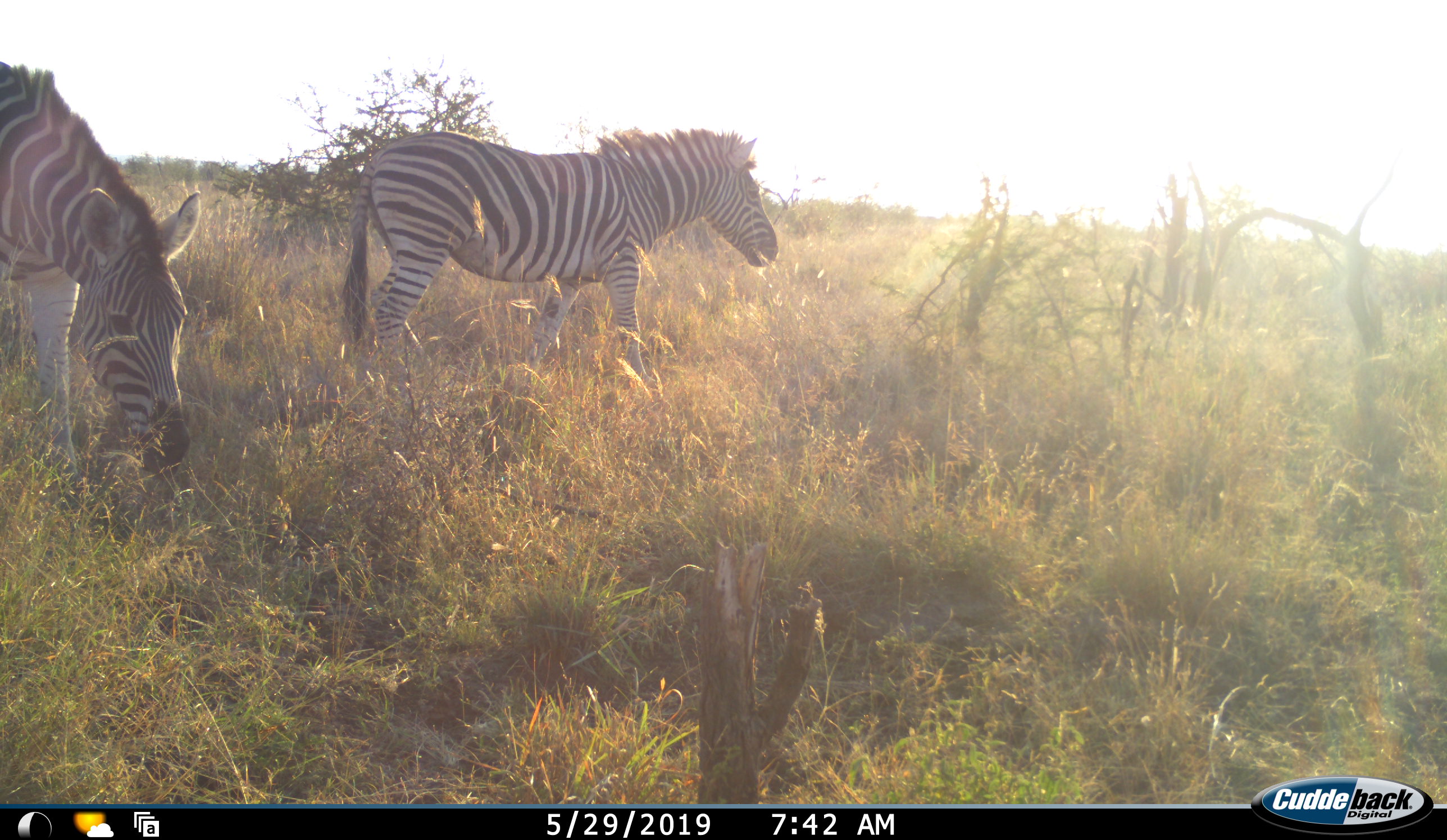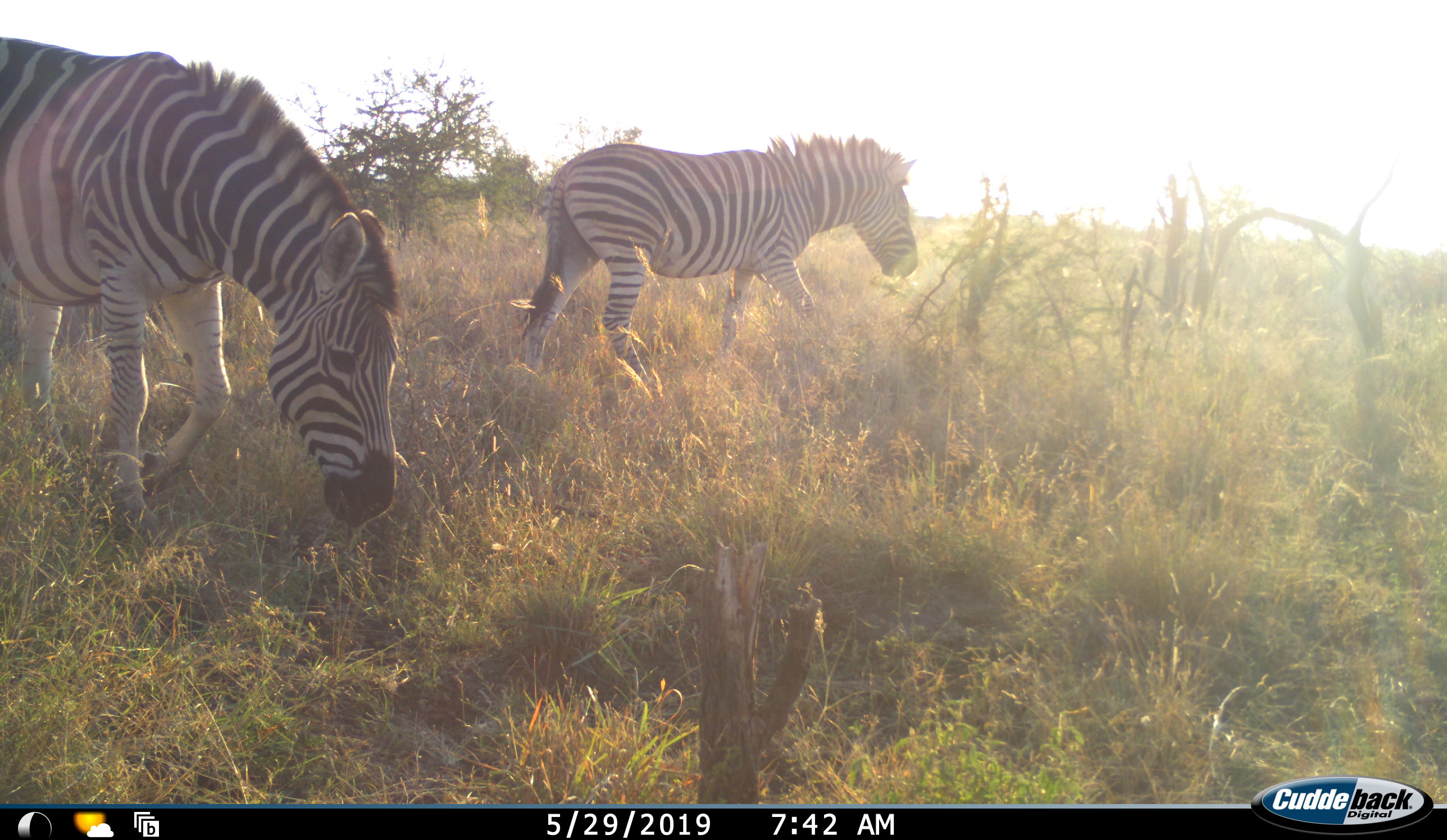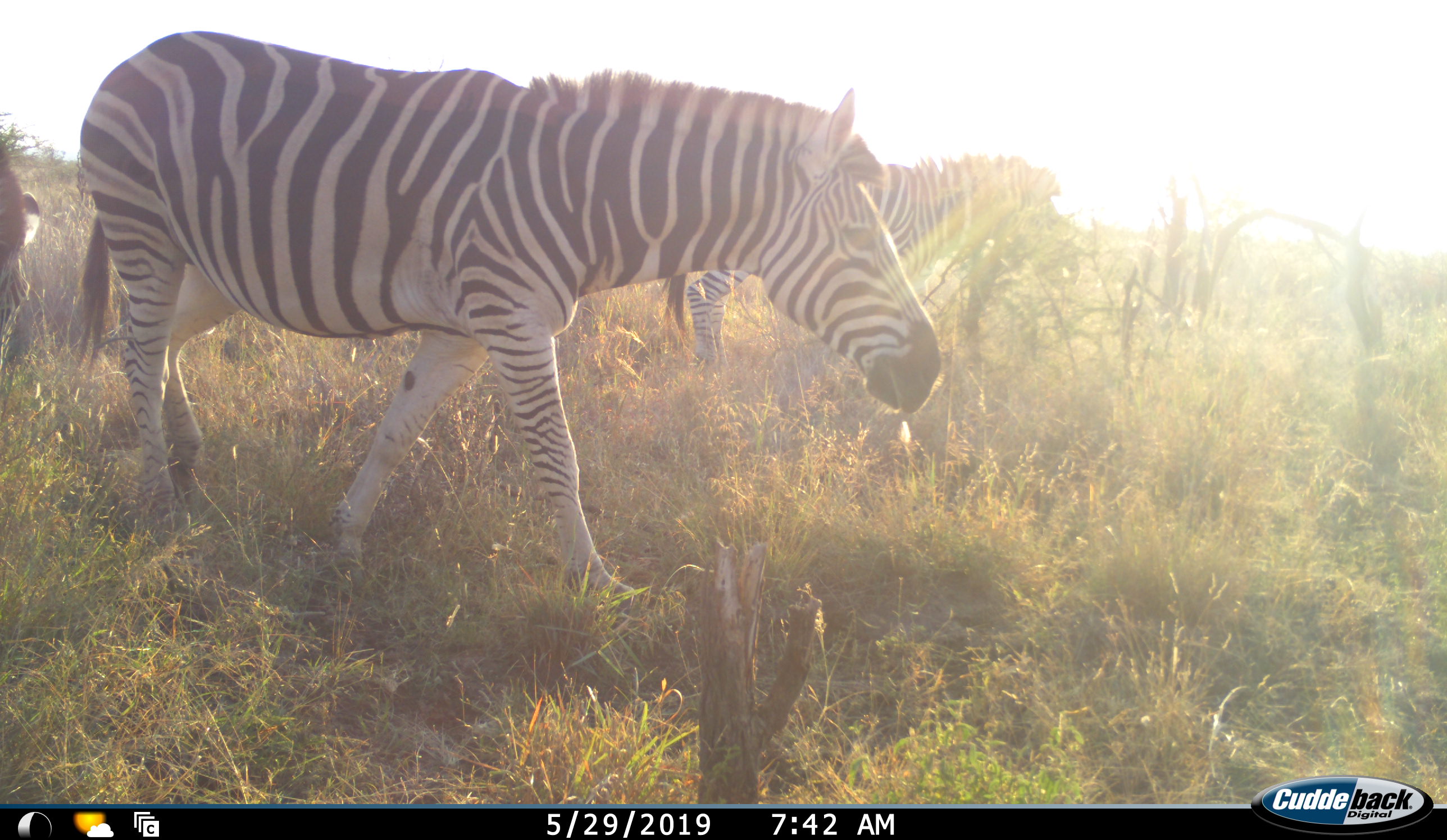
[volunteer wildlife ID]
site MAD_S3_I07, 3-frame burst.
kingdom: Animalia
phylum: Chordata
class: Mammalia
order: Perissodactyla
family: Equidae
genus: Equus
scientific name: Equus quagga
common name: plains zebra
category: zebraplains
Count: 3.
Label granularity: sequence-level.